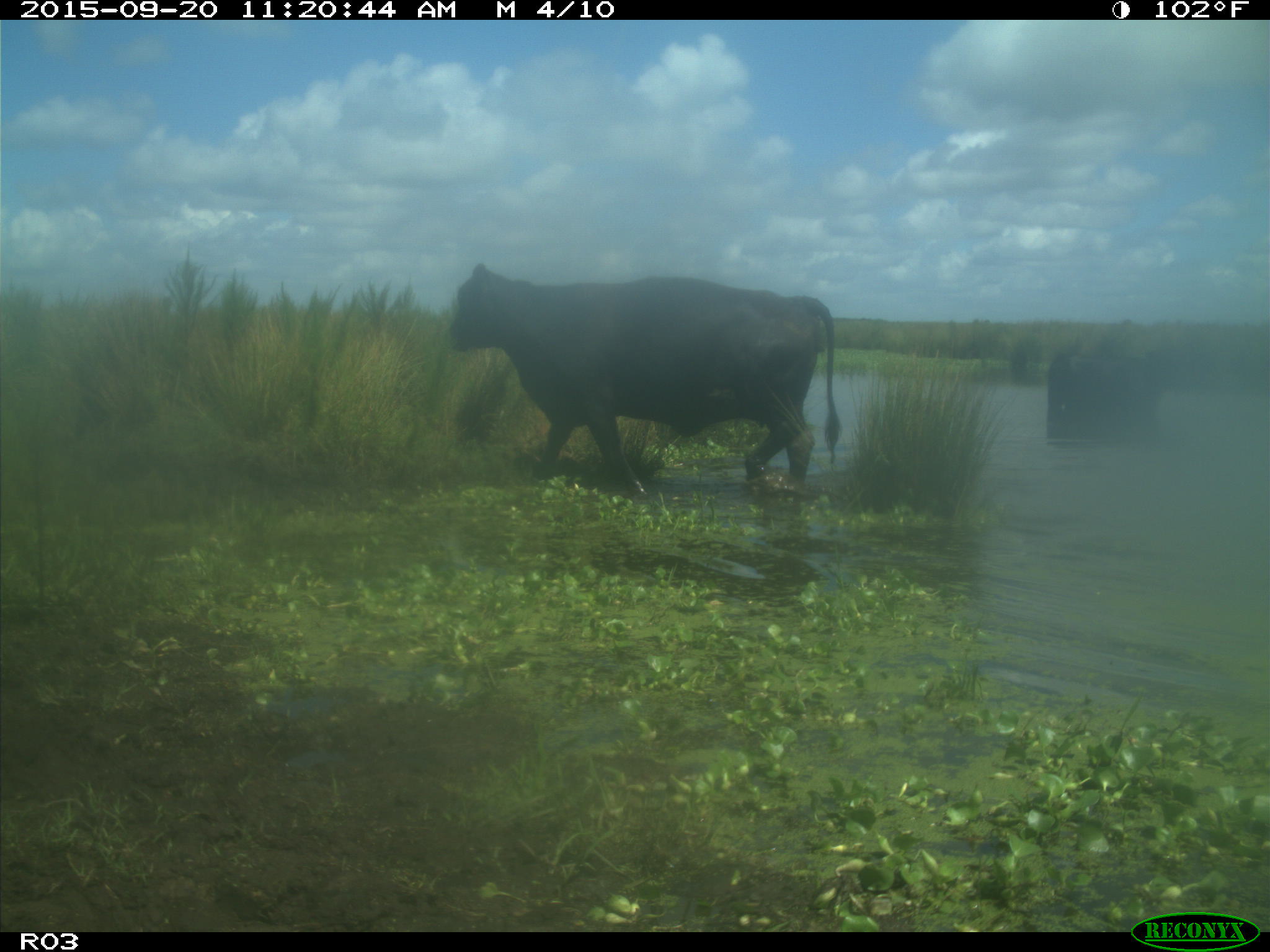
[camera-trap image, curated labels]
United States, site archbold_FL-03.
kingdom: Animalia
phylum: Chordata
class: Mammalia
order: Artiodactyla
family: Bovidae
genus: Bos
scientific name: Bos taurus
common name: domestic cow